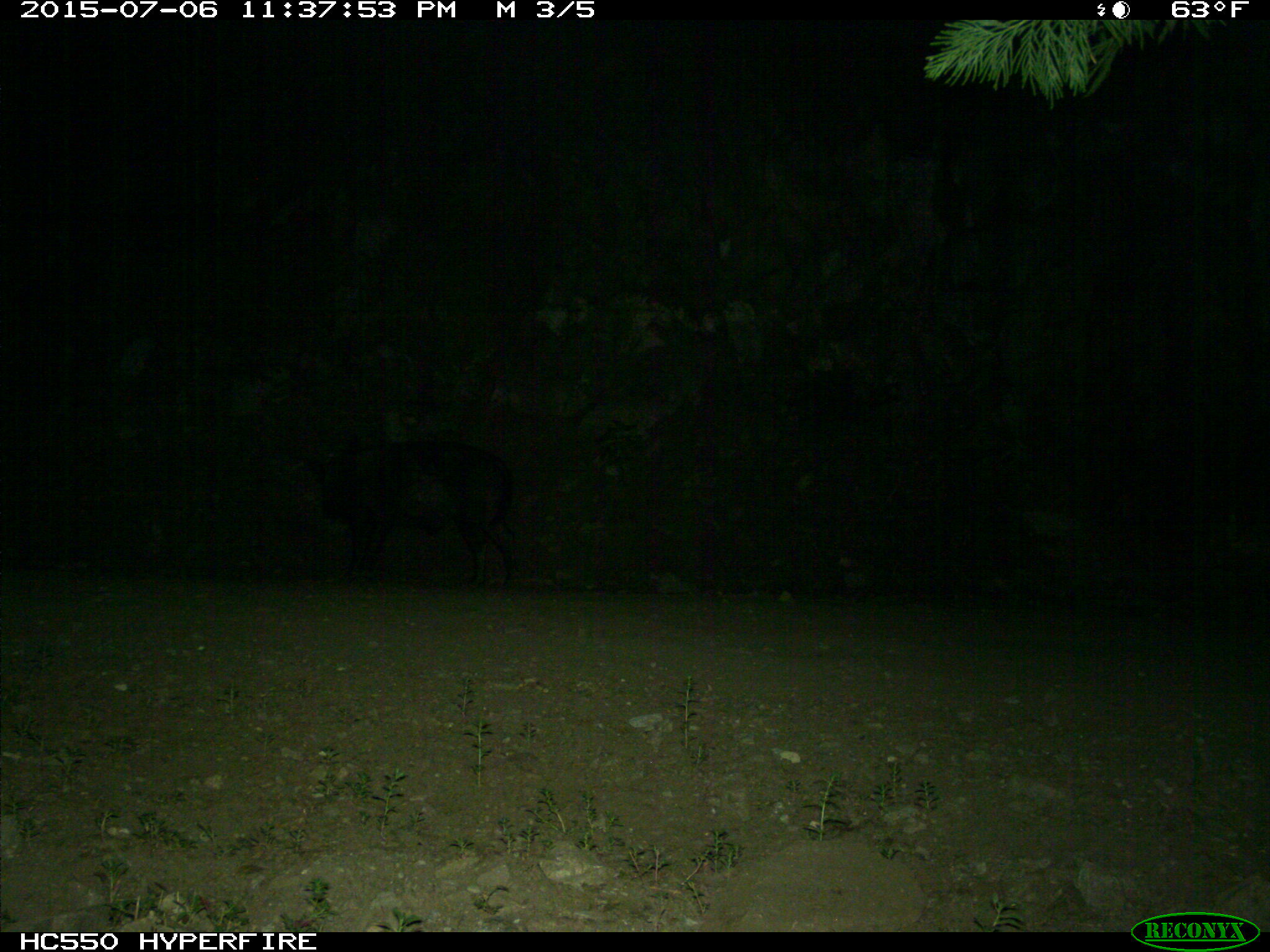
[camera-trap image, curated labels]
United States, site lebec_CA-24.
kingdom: Animalia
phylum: Chordata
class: Mammalia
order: Artiodactyla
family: Suidae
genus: Sus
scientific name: Sus scrofa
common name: wild boar